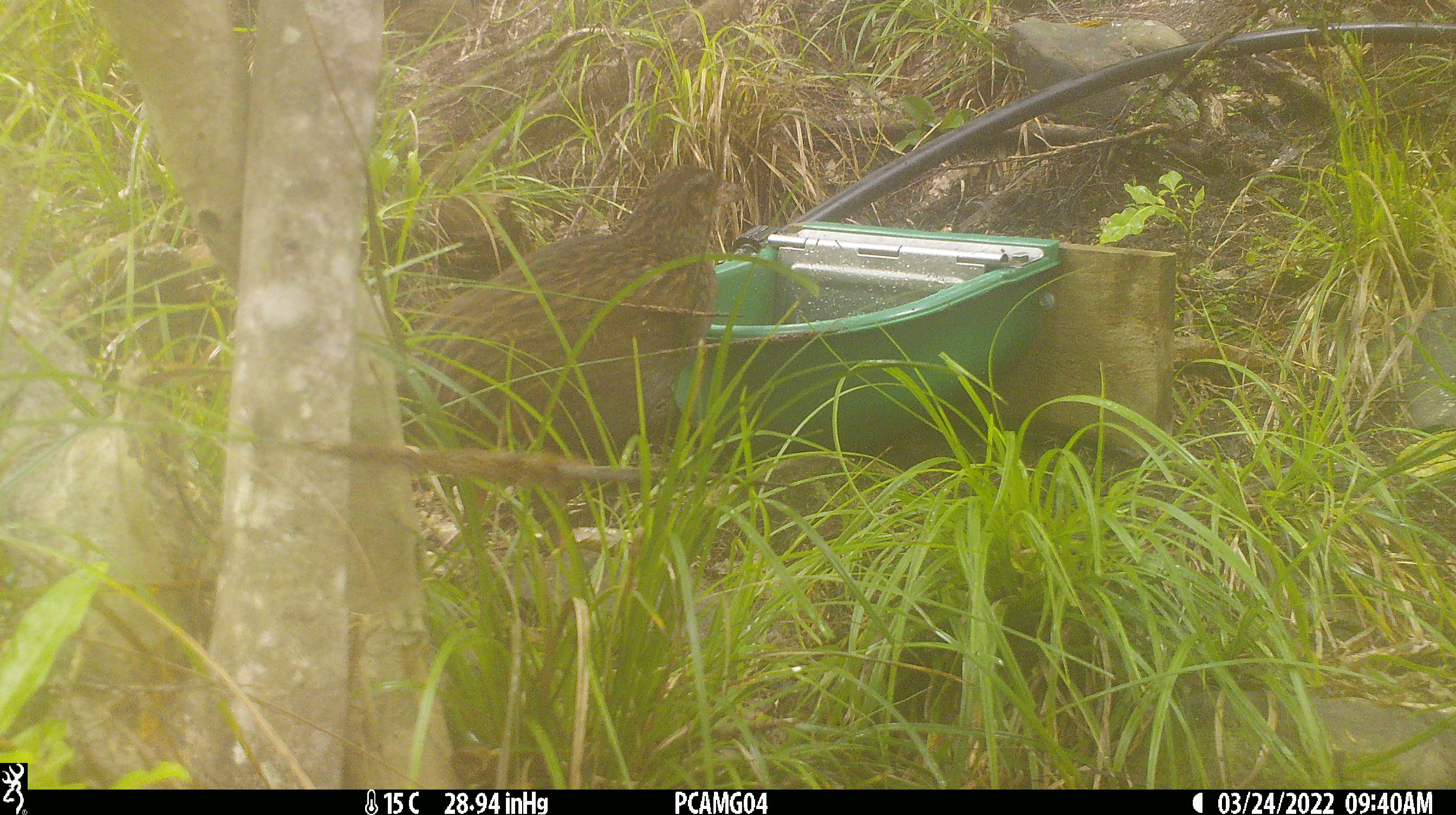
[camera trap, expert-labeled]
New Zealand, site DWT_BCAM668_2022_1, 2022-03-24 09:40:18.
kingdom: Animalia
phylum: Chordata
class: Aves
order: Gruiformes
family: Rallidae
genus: Gallirallus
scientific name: Gallirallus australis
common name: weka